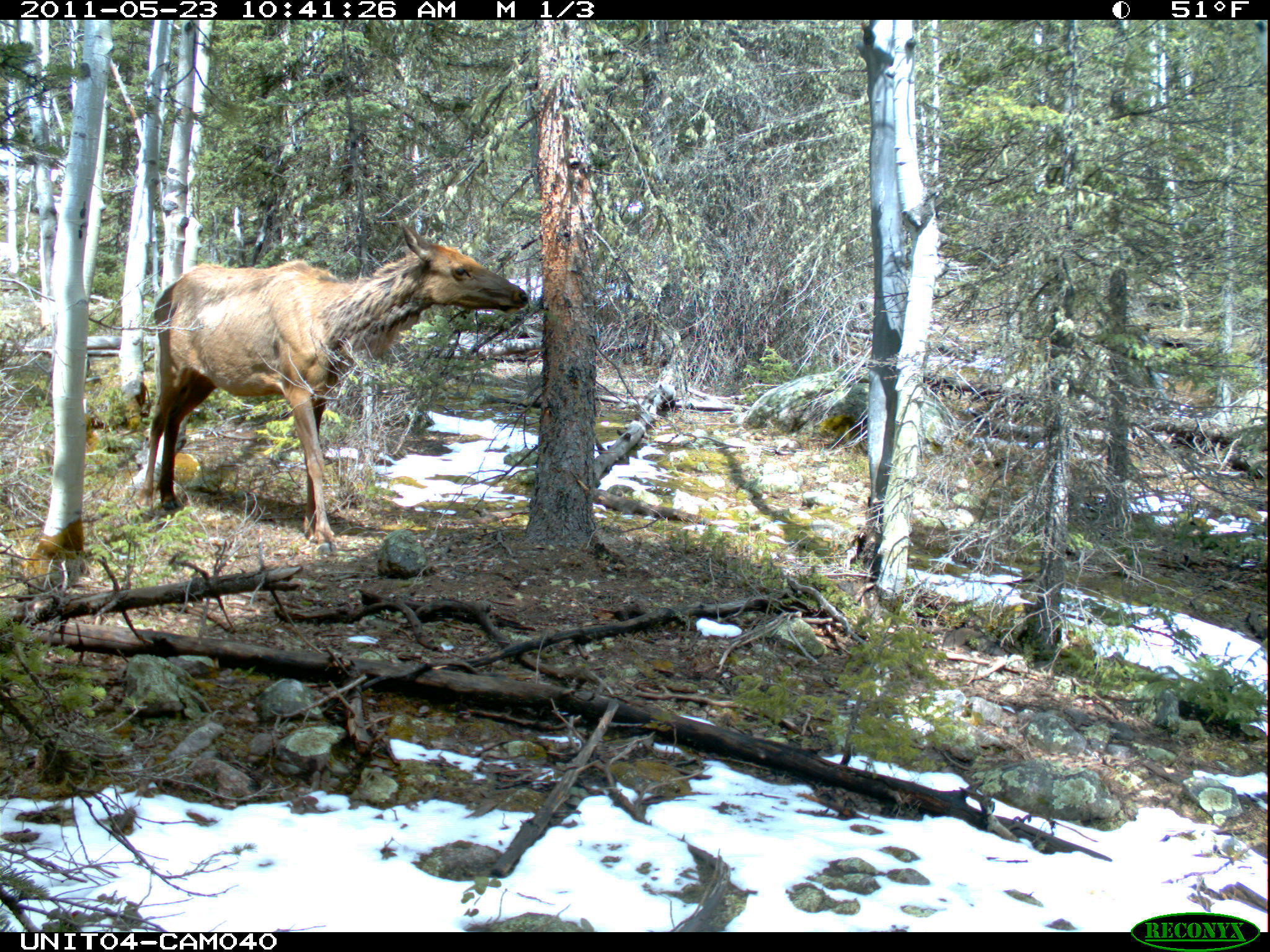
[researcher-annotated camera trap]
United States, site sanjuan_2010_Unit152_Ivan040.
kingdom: Animalia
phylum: Chordata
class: Mammalia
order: Artiodactyla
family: Cervidae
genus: Cervus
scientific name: Cervus elaphus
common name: red deer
Cervus elaphus (red deer).